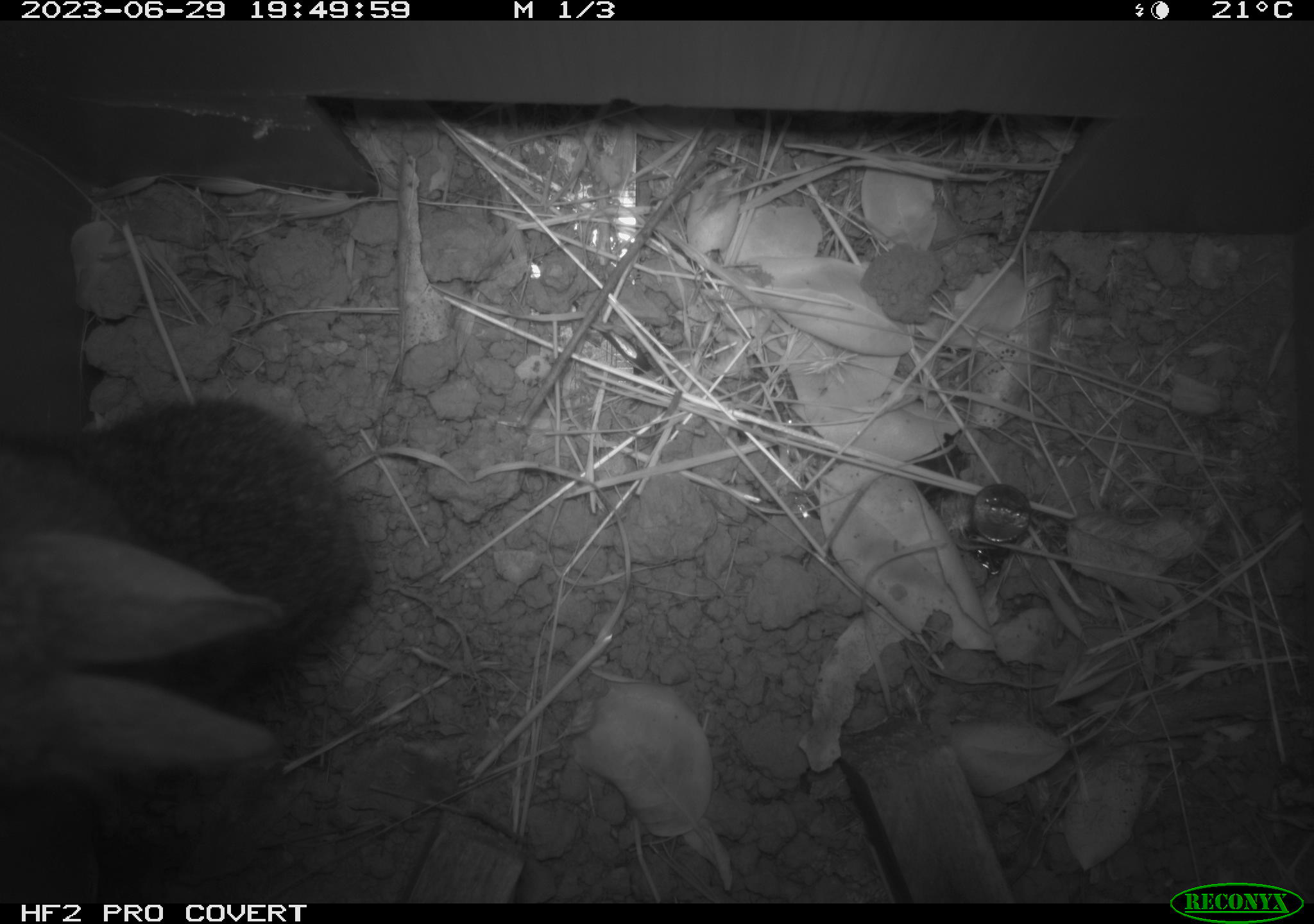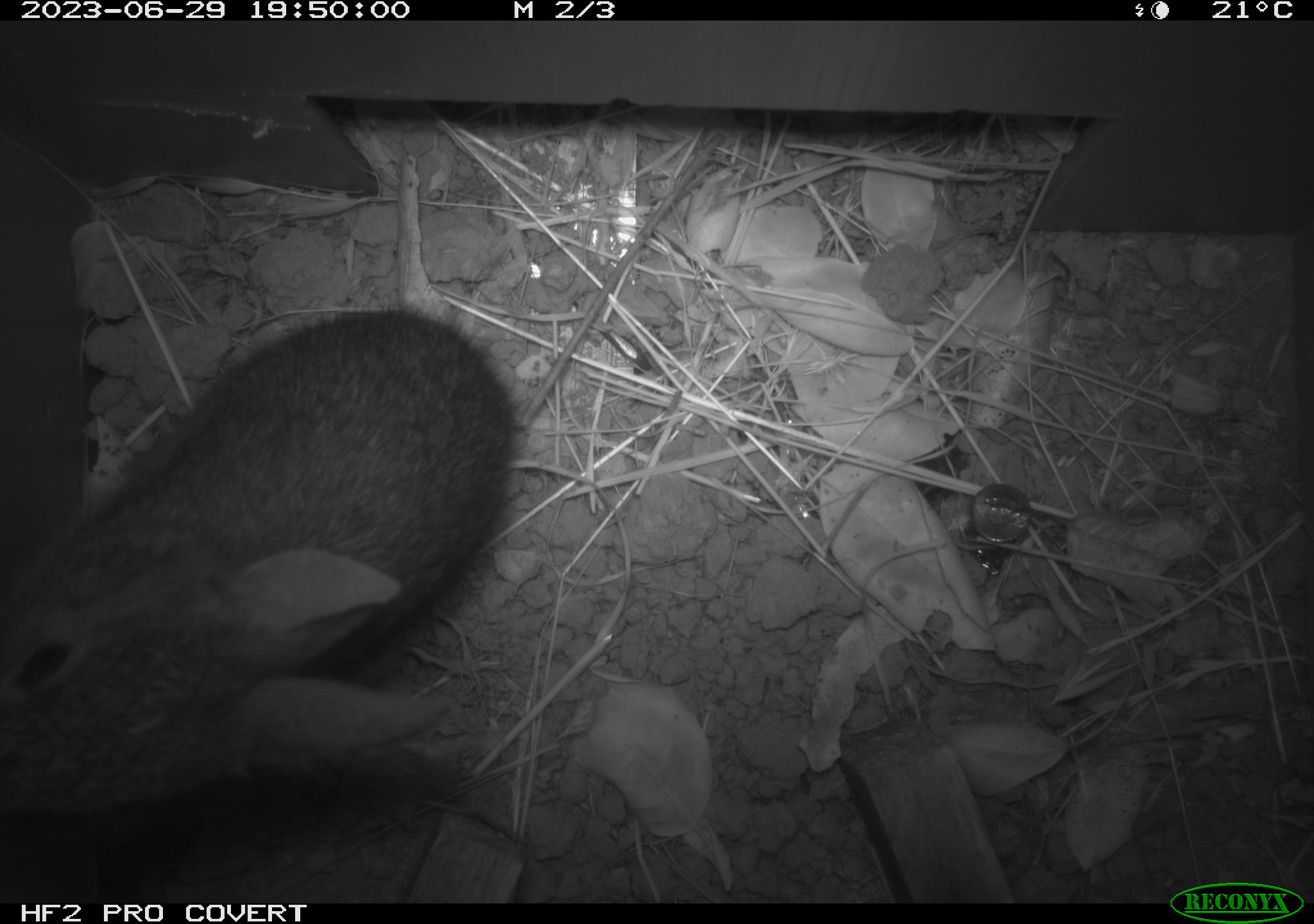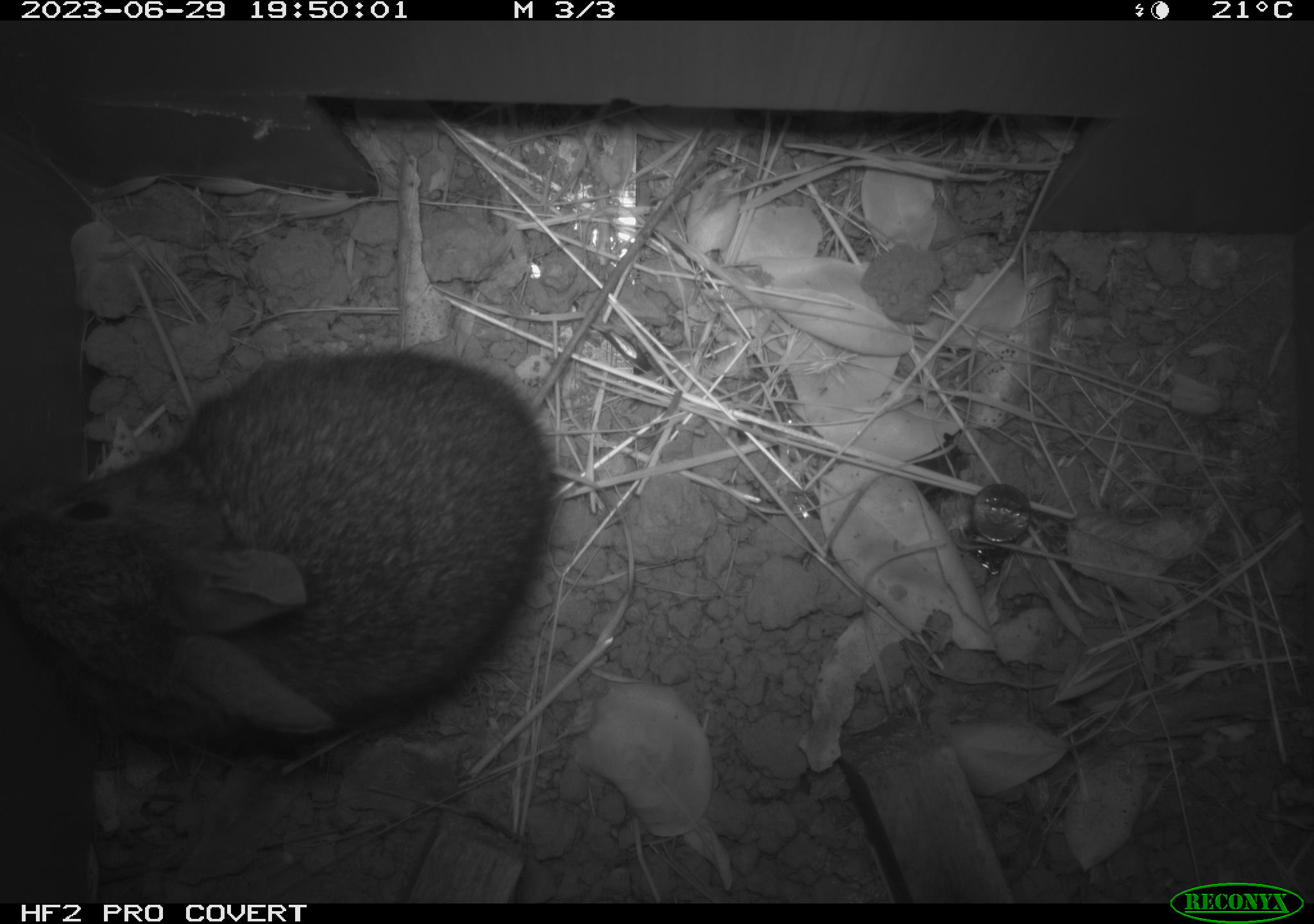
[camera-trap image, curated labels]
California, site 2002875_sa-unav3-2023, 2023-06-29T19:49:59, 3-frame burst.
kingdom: Animalia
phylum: Chordata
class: Mammalia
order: Lagomorpha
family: Leporidae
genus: Sylvilagus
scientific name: Sylvilagus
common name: cottontail rabbits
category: sylvilagus species